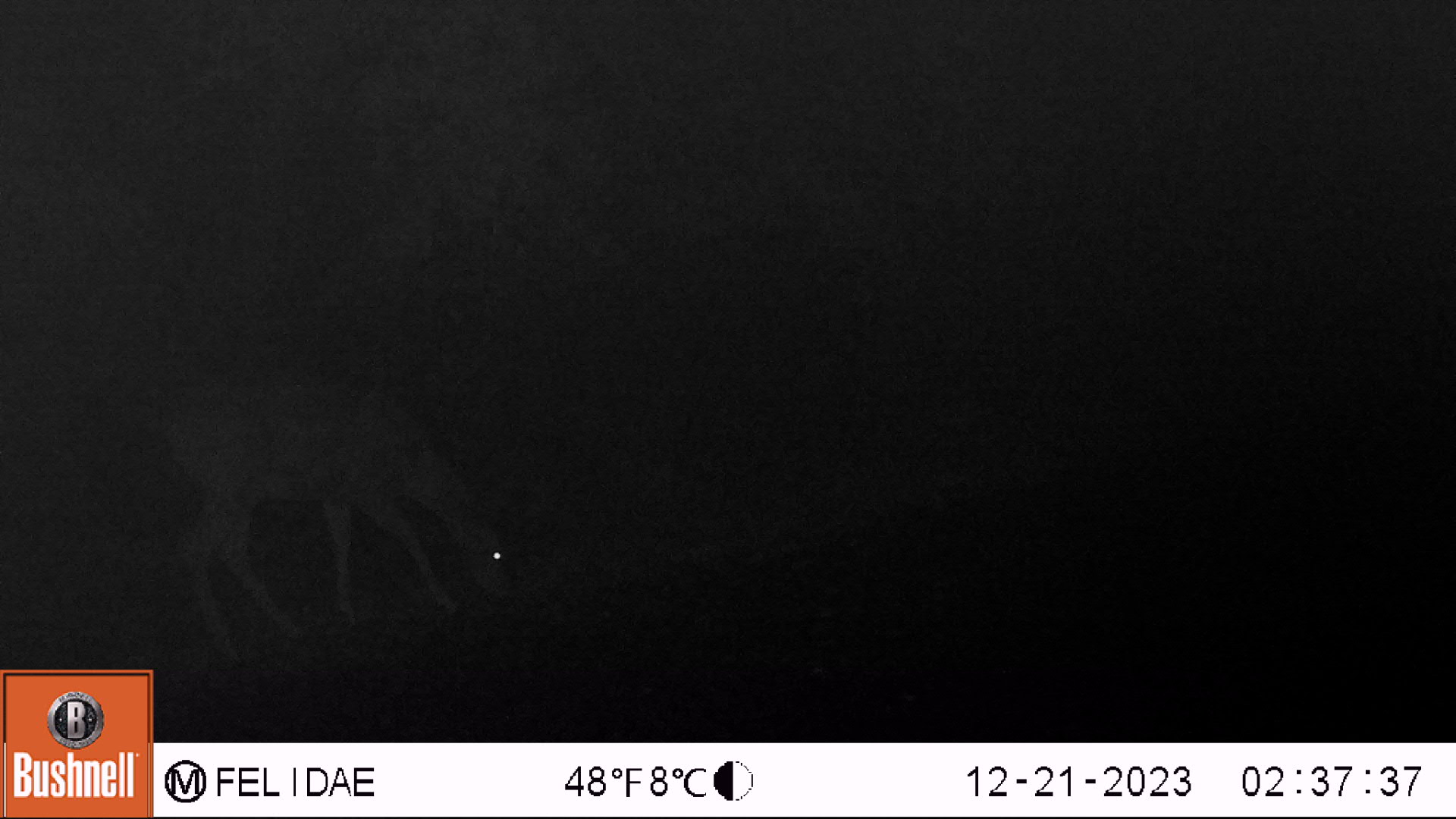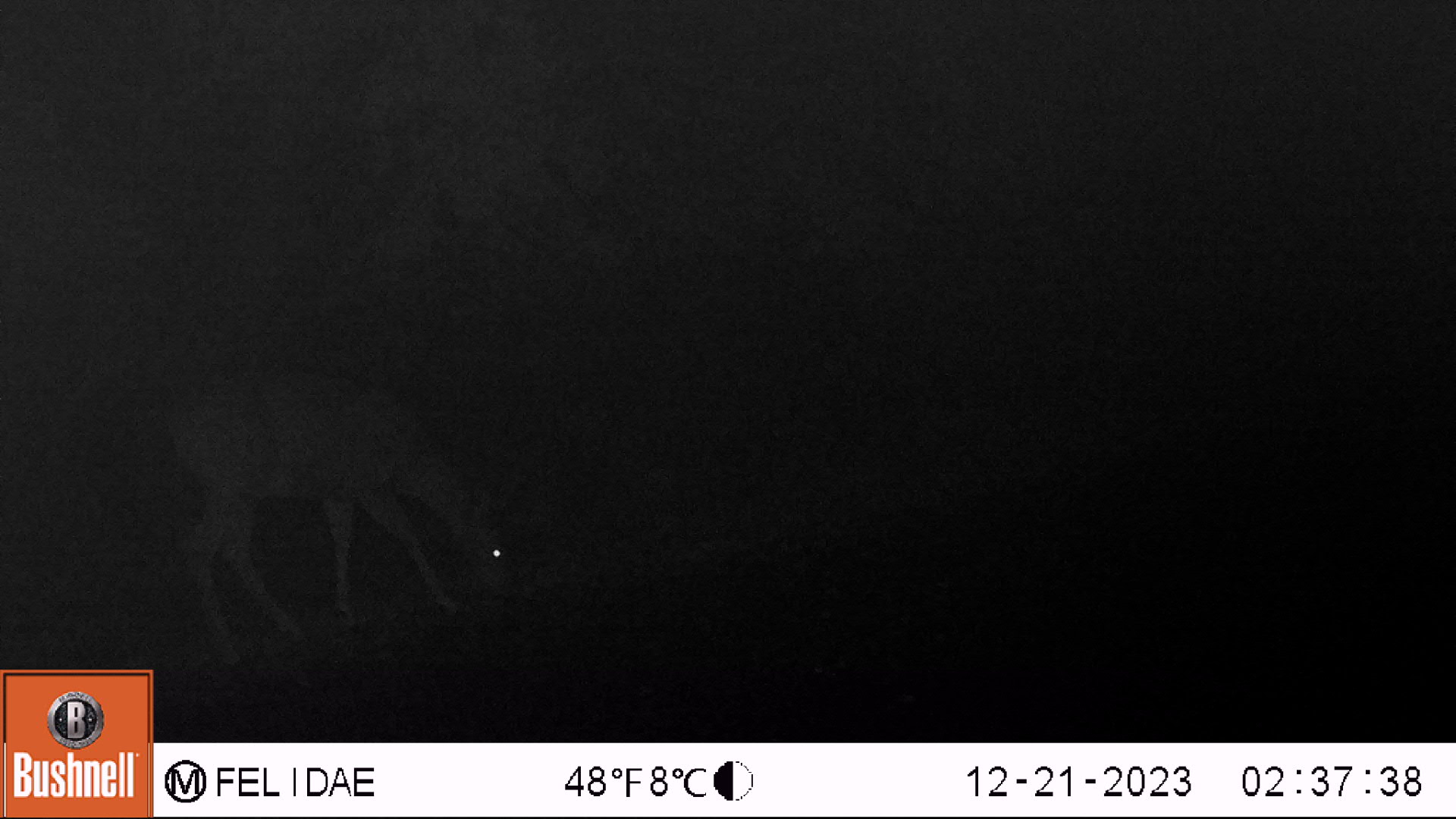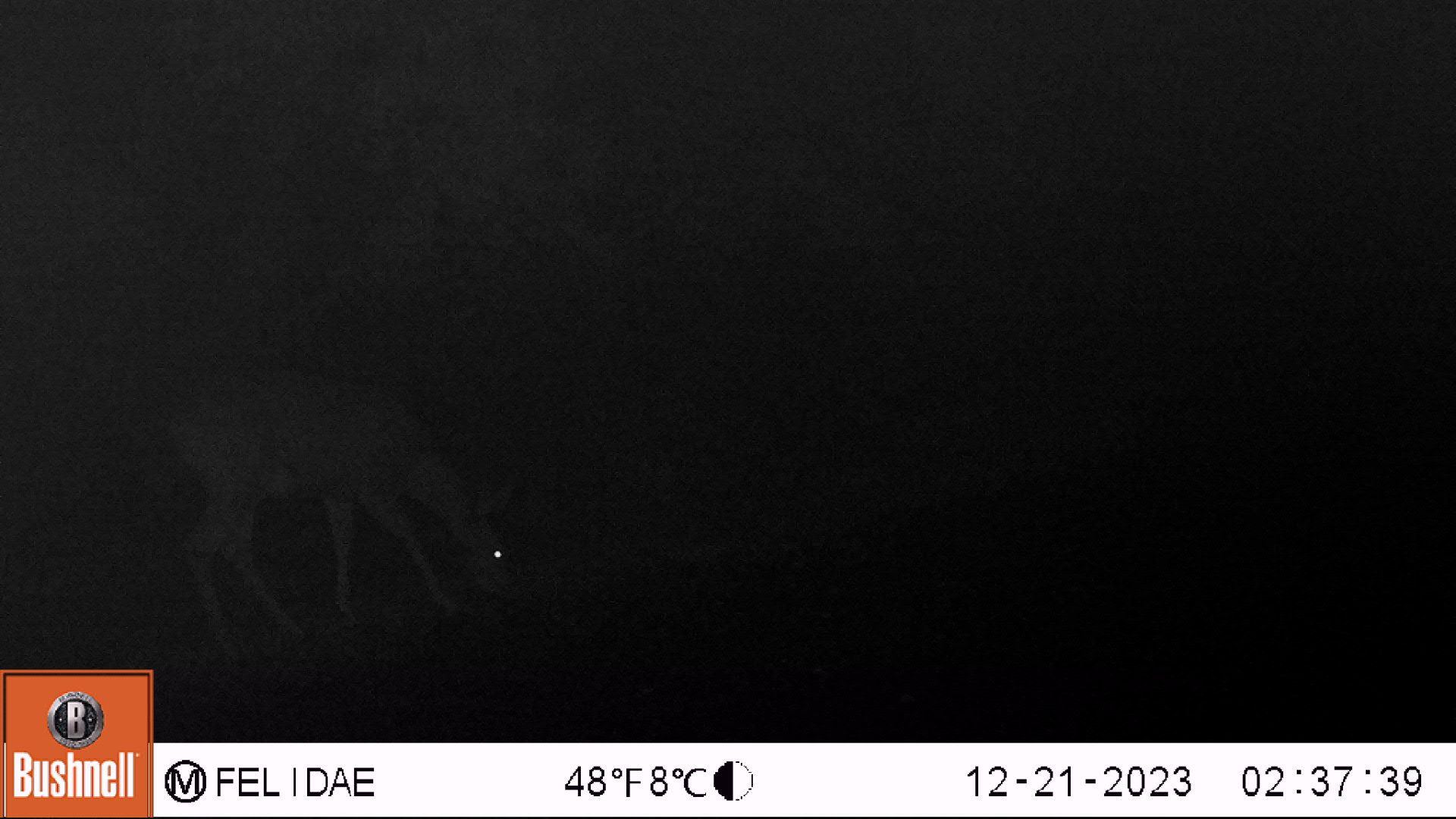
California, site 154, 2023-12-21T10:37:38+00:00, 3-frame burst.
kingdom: Animalia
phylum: Chordata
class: Mammalia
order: Artiodactyla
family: Cervidae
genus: Odocoileus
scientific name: Odocoileus hemionus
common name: mule deer